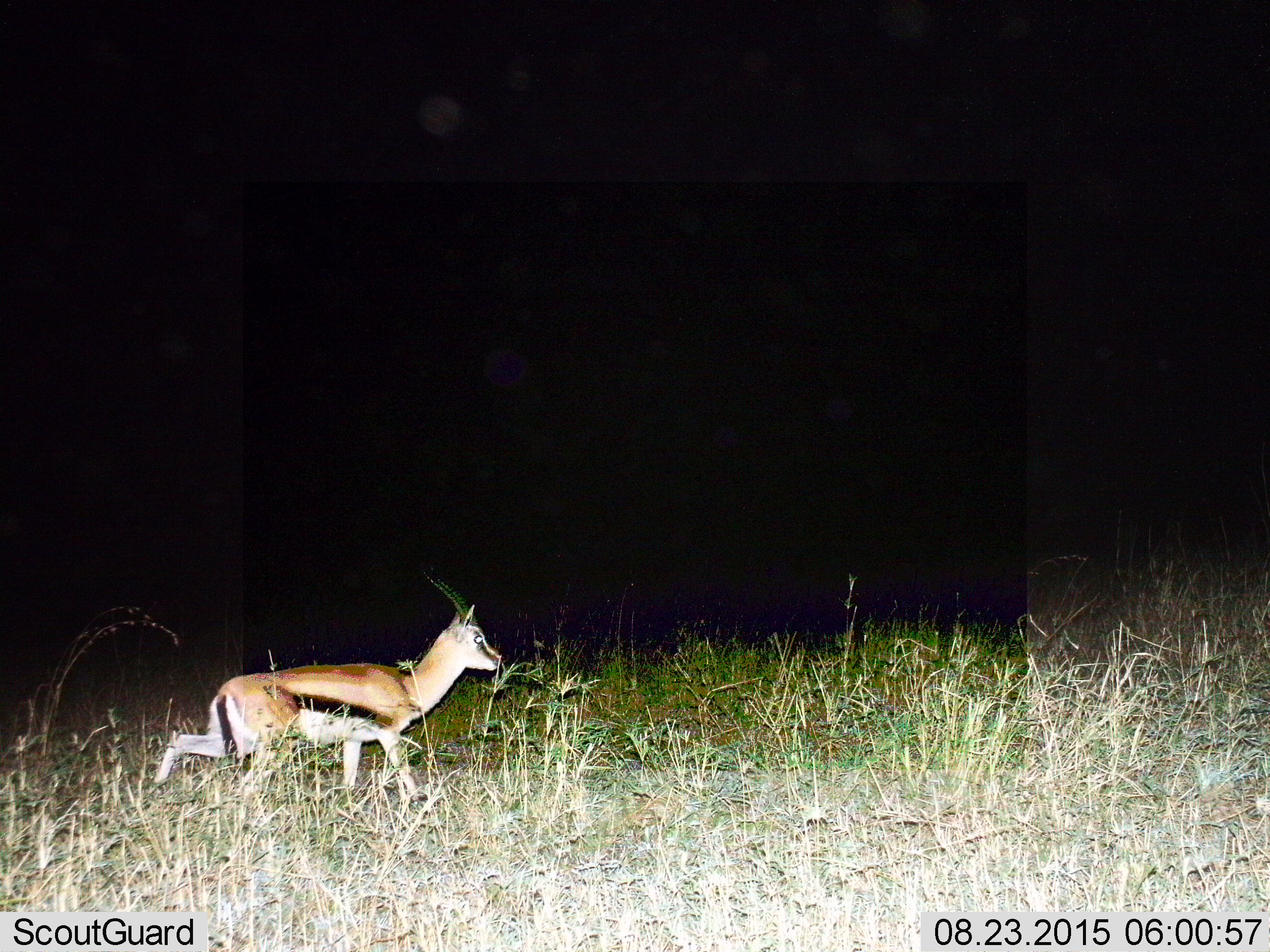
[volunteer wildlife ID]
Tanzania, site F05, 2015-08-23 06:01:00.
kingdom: Animalia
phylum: Chordata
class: Mammalia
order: Artiodactyla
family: Bovidae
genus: Eudorcas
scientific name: Eudorcas thomsonii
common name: thomson's gazelle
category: gazellethomsons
Gazellethomsons (thomson's gazelle) (Eudorcas thomsonii), count 1. Behavior (volunteer vote fractions): standing 5%, resting 0%, moving 95%, interacting 5%. Young present (vote fraction): 0%. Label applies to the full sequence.